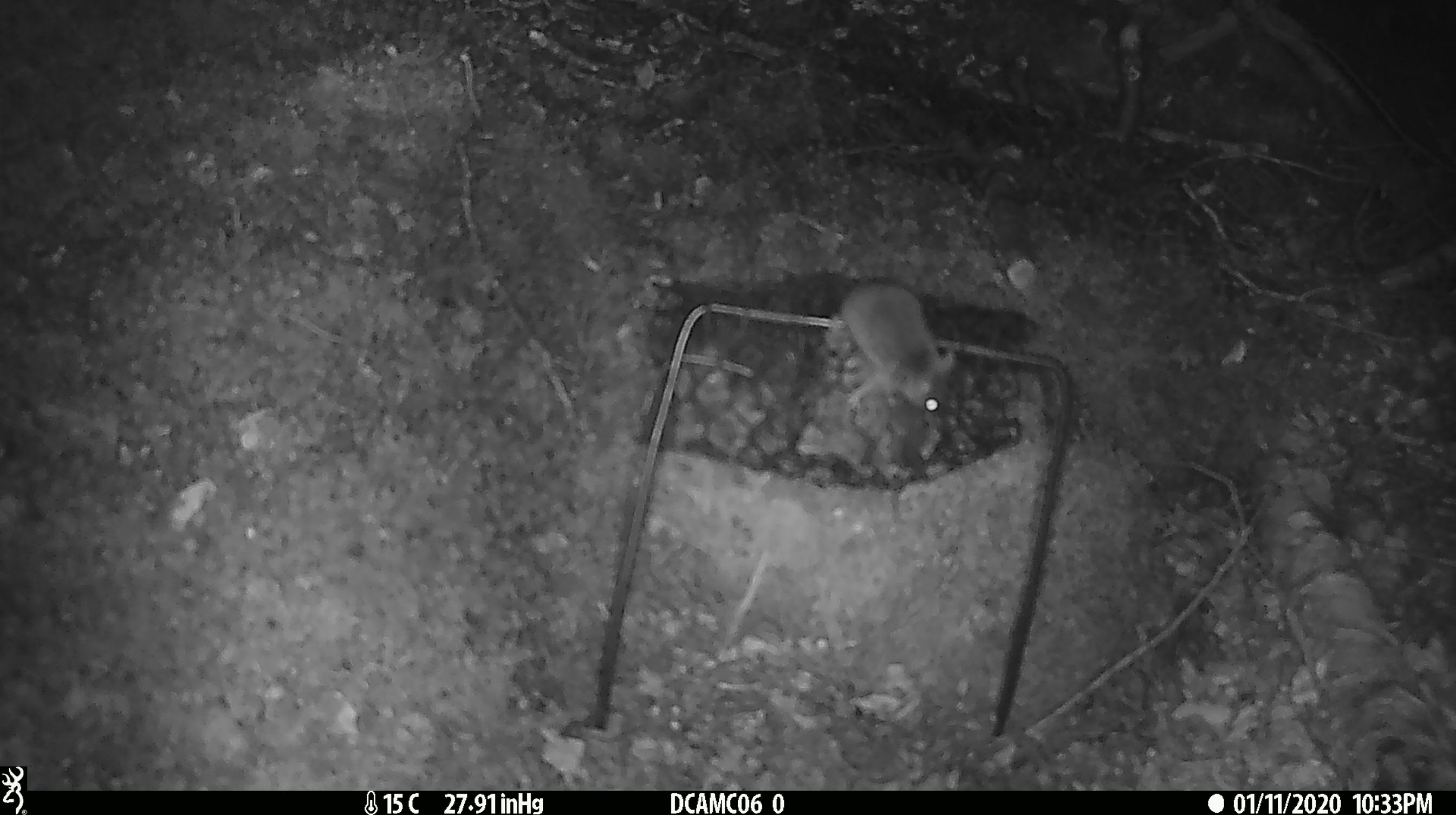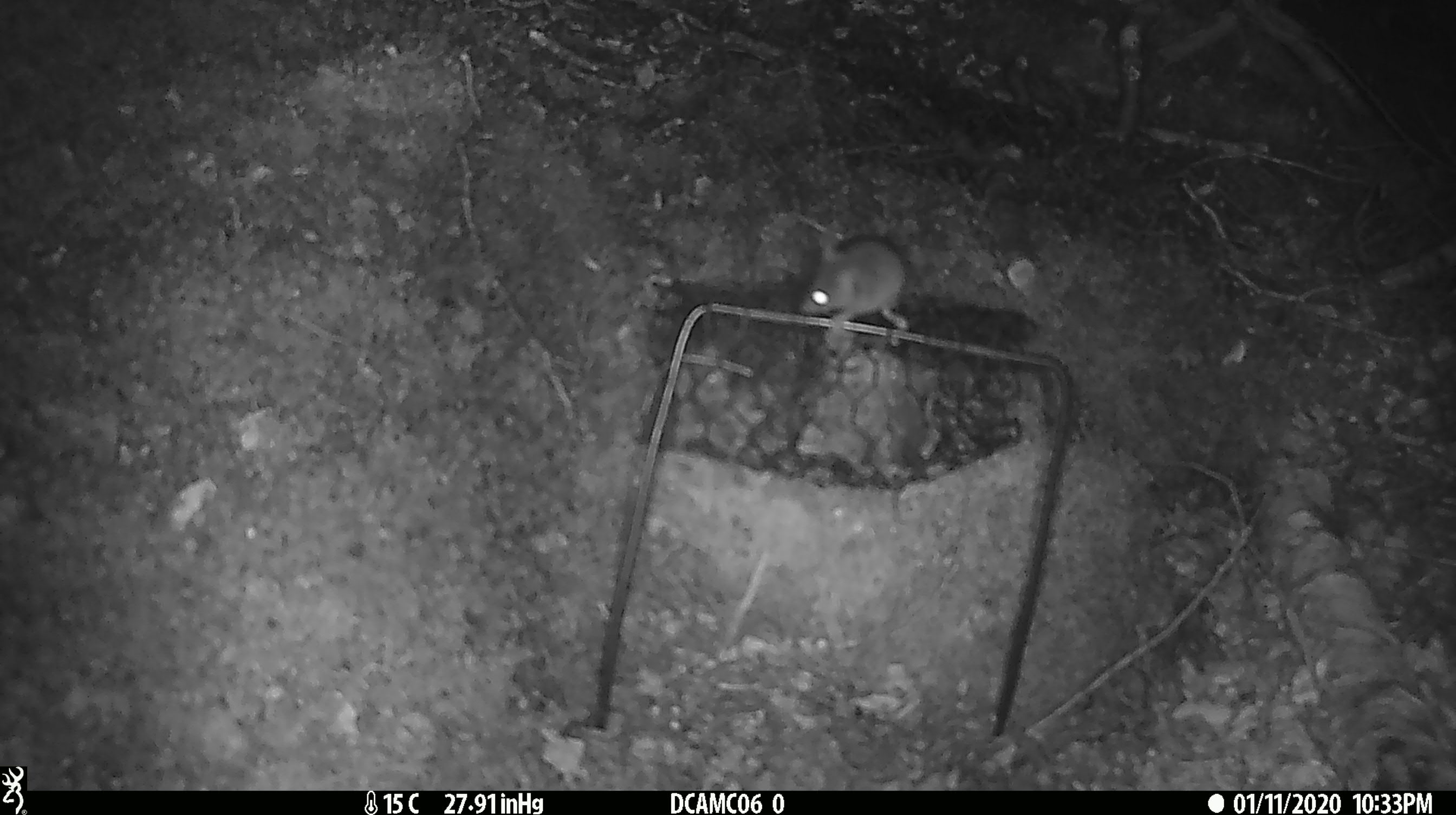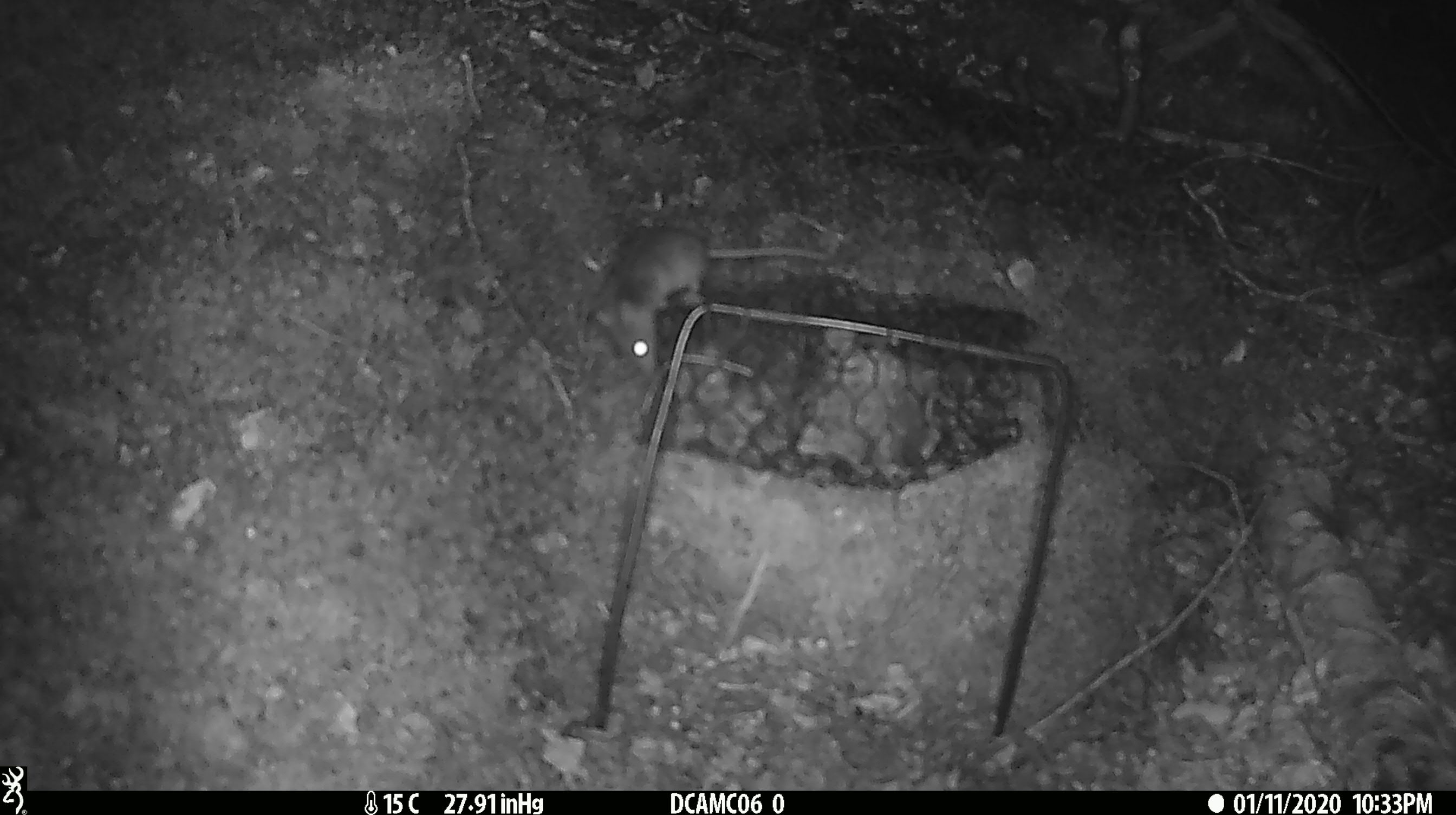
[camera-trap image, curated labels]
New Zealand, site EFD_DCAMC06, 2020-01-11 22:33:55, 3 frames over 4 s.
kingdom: Animalia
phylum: Chordata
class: Mammalia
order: Rodentia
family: Muridae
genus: Mus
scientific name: Mus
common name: mouse